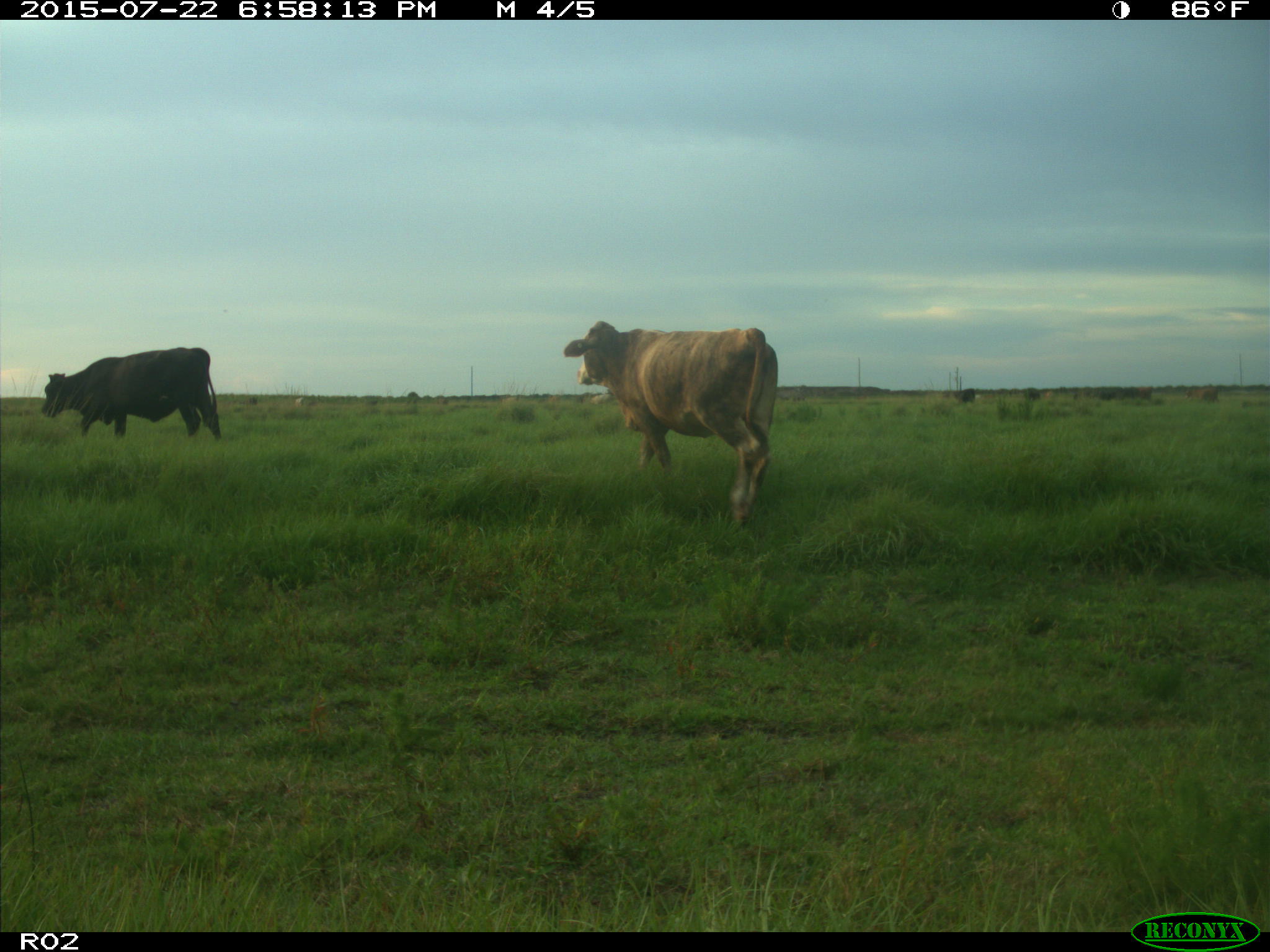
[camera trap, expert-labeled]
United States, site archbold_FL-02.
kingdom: Animalia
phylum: Chordata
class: Mammalia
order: Artiodactyla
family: Bovidae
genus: Bos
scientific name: Bos taurus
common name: domestic cow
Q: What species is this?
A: Bos taurus (domestic cow).